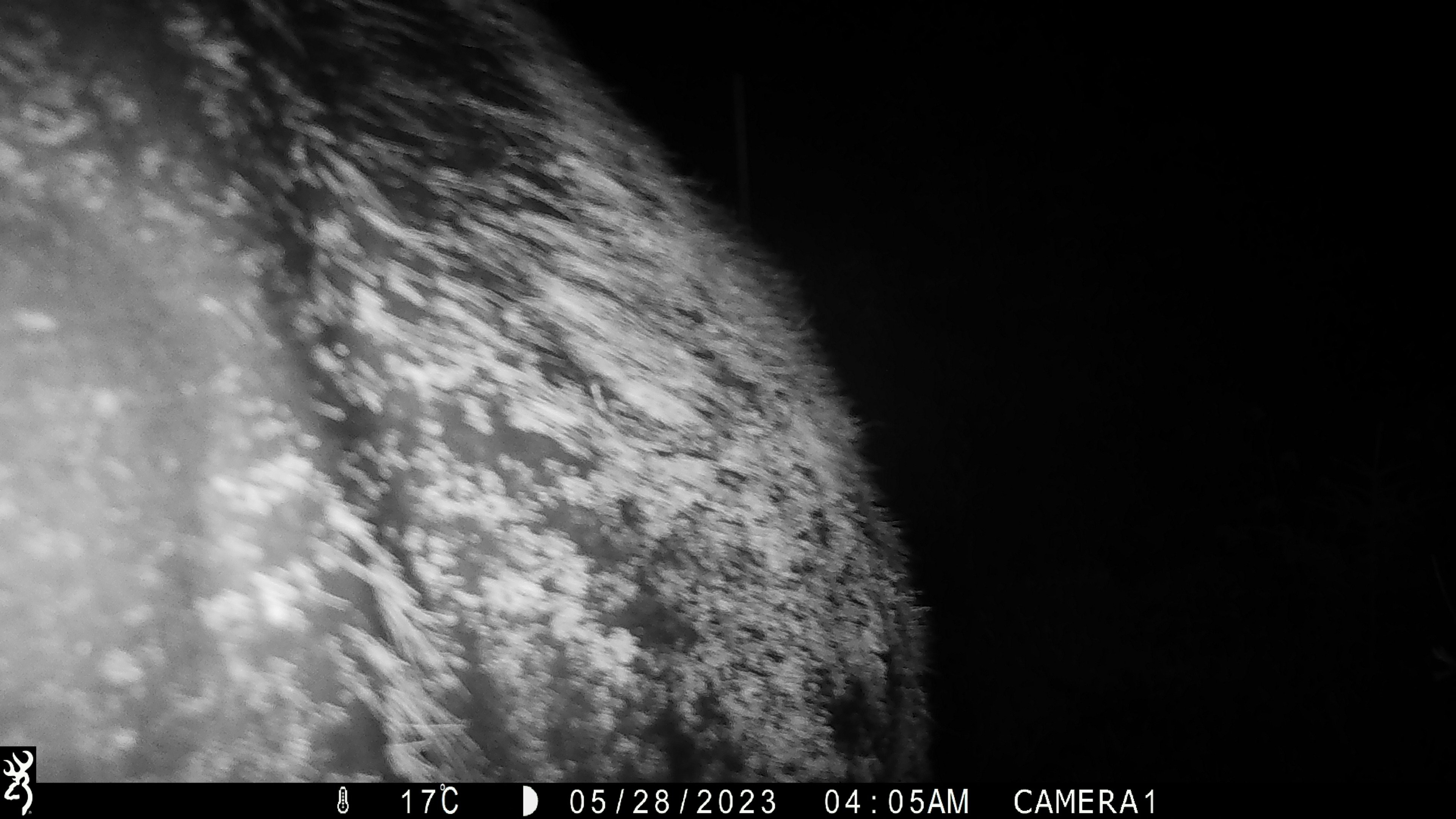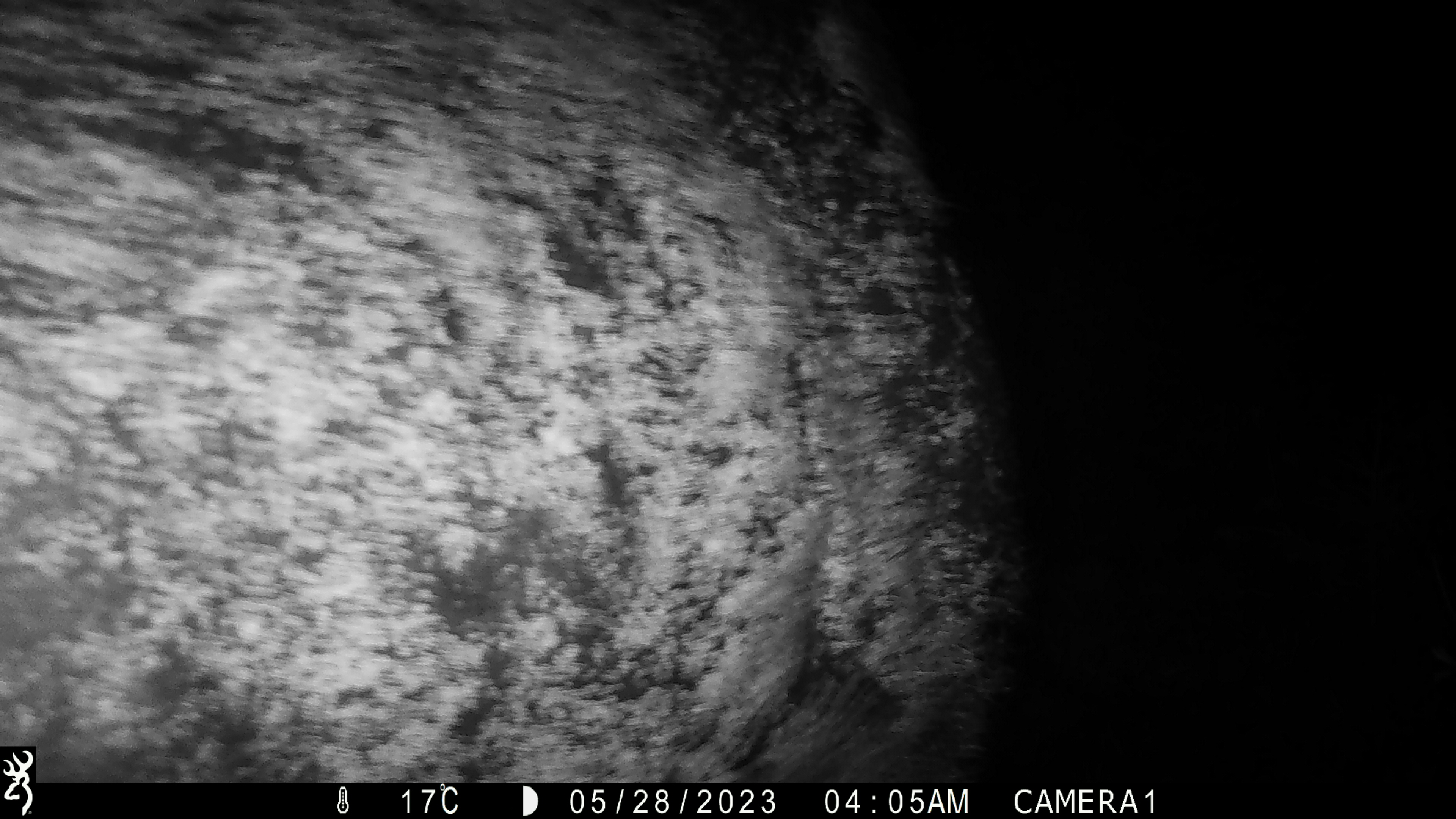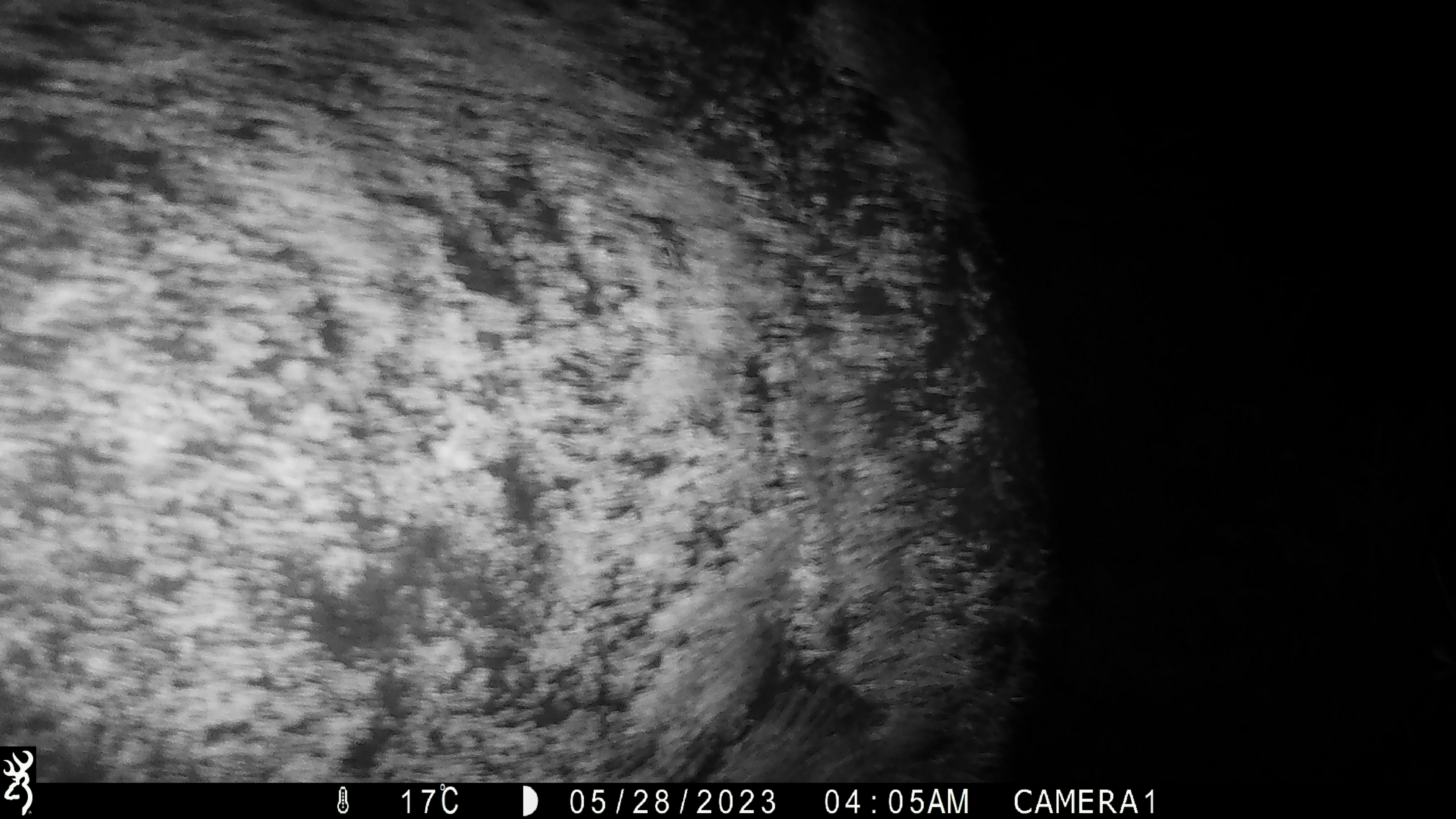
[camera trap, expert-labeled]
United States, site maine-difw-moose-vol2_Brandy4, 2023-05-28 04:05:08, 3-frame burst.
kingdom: Animalia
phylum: Chordata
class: Mammalia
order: Artiodactyla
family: Cervidae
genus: Alces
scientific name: Alces alces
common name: moose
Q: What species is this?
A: Moose (Alces alces).